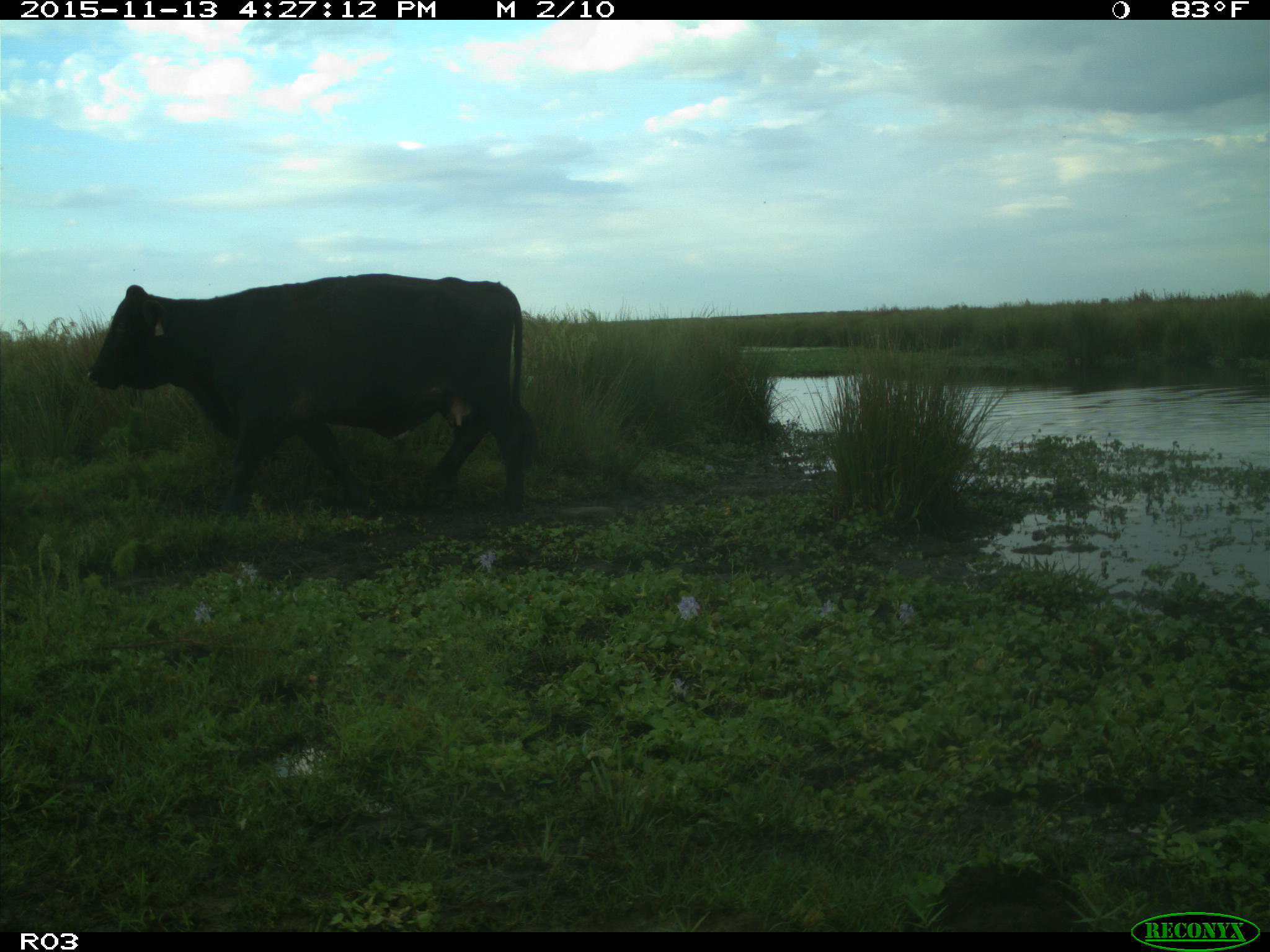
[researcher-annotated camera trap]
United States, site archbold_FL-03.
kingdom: Animalia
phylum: Chordata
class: Mammalia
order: Artiodactyla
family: Bovidae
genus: Bos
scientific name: Bos taurus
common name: domestic cow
Bos taurus (domestic cow).